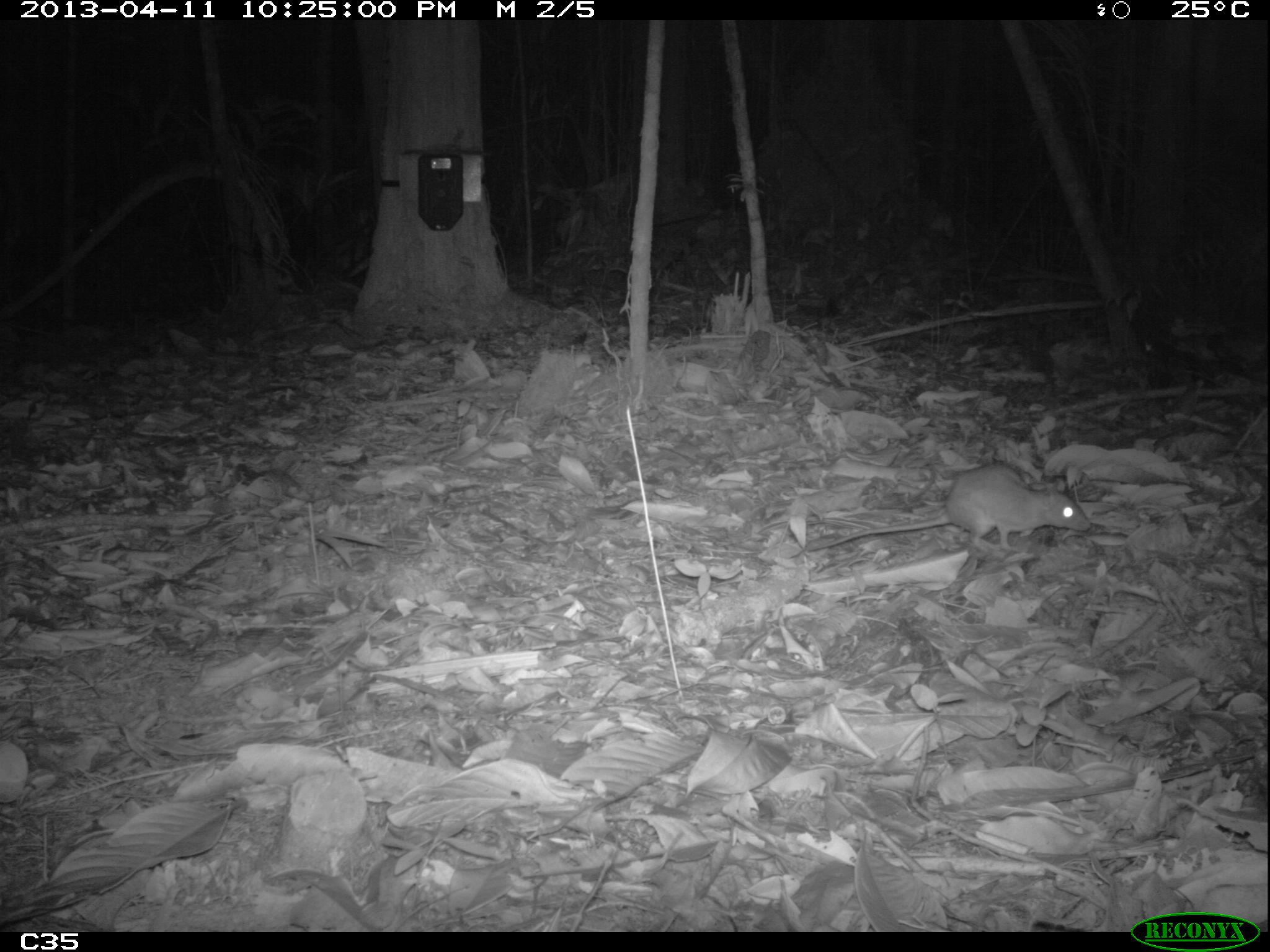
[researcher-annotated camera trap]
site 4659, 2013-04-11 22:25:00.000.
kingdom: Animalia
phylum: Chordata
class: Mammalia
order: Rodentia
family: Muridae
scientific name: Muridae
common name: mice, rats, and gerbils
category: unknown mouse or rat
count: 3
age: adult